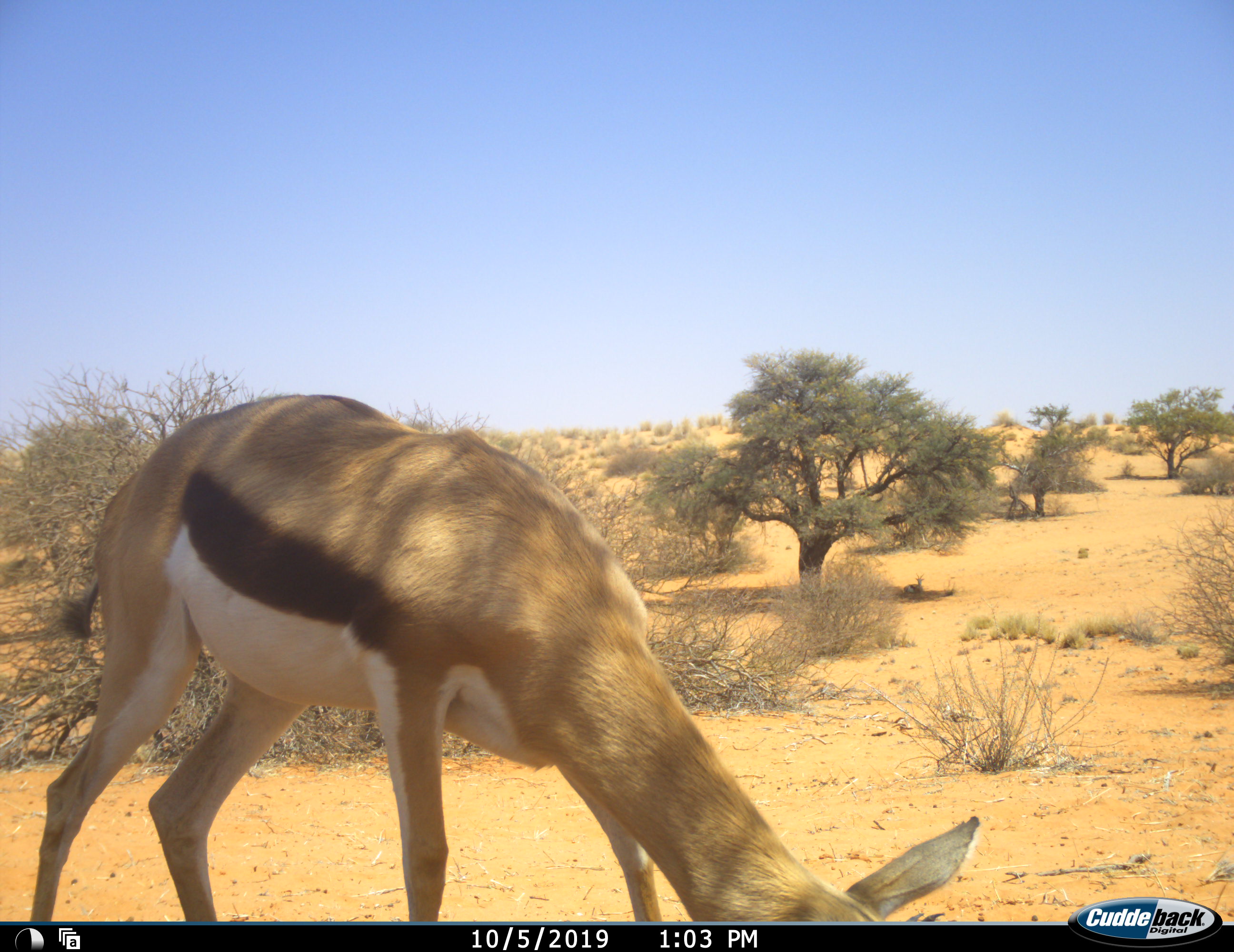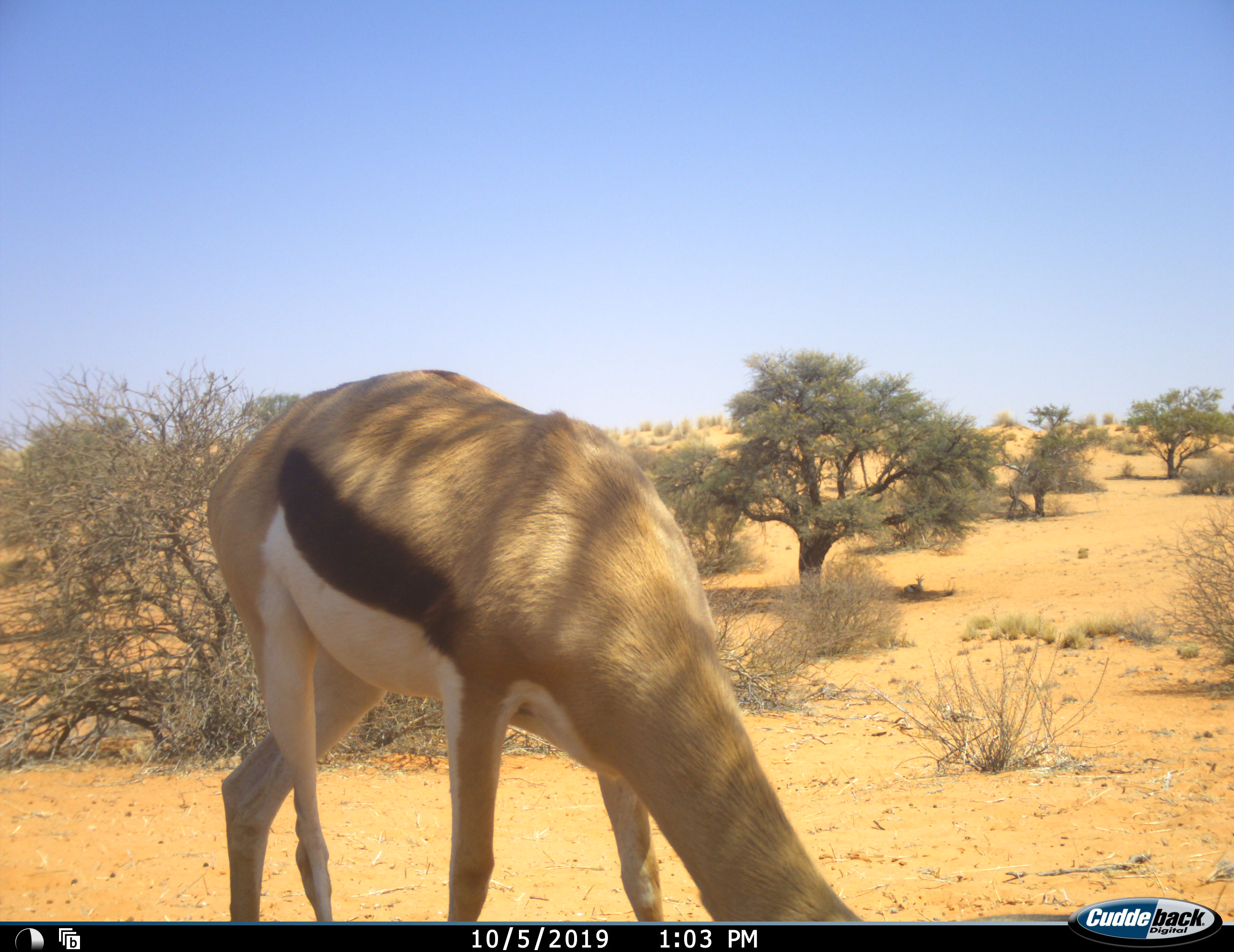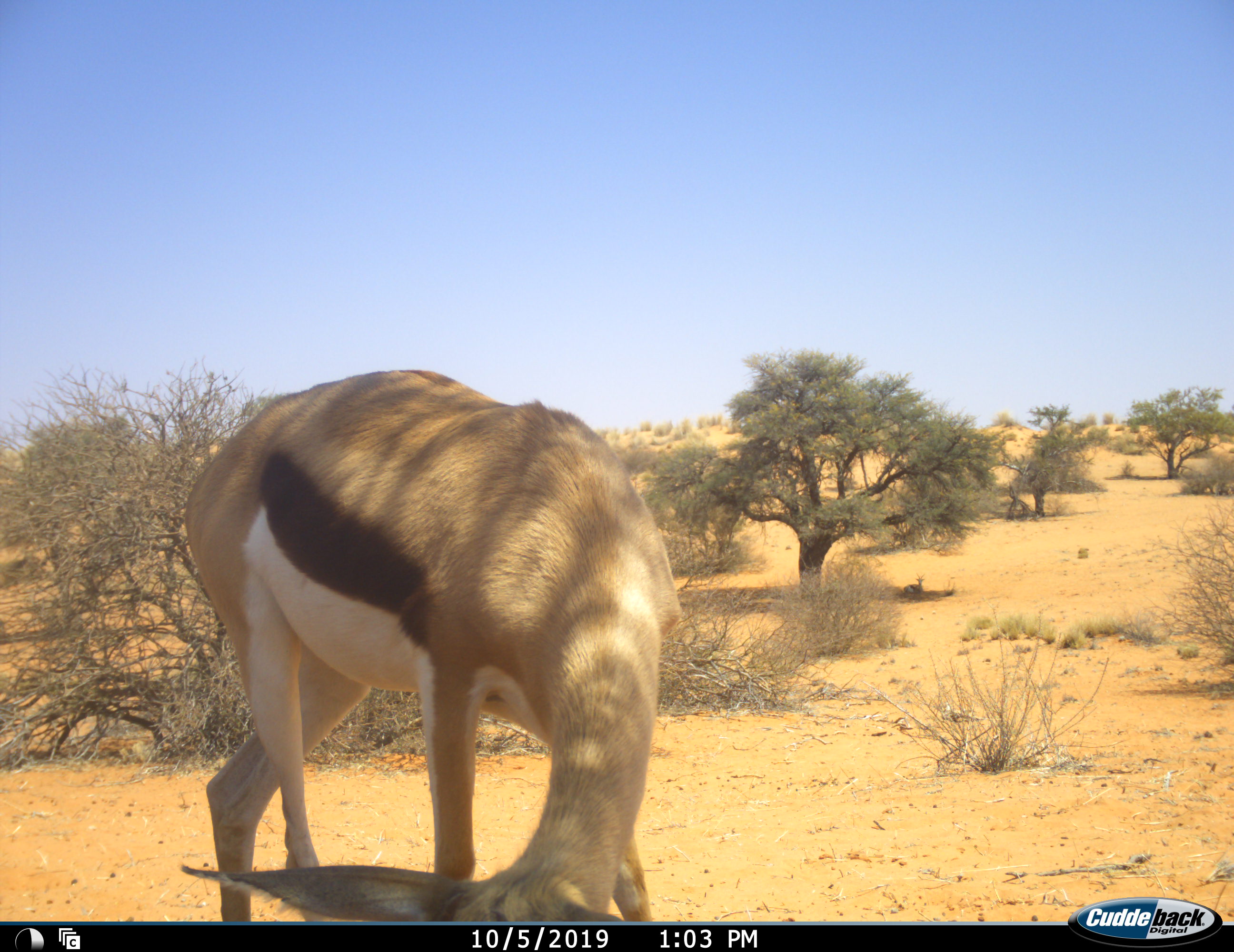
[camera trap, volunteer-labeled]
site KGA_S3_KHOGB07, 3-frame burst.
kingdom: Animalia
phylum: Chordata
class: Mammalia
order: Artiodactyla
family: Bovidae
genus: Antidorcas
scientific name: Antidorcas marsupialis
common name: springbok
Springbok (Antidorcas marsupialis), count 2. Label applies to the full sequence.